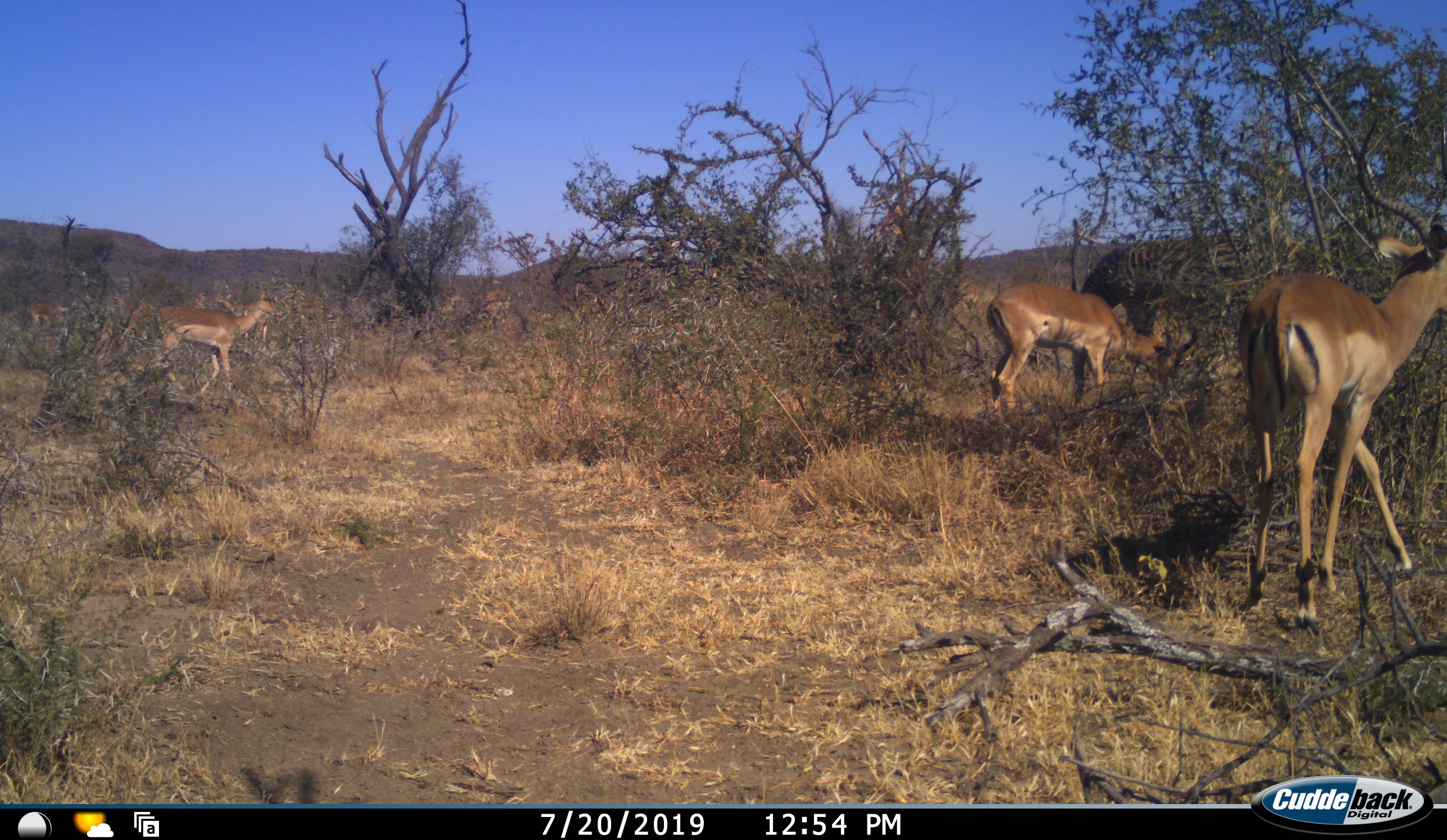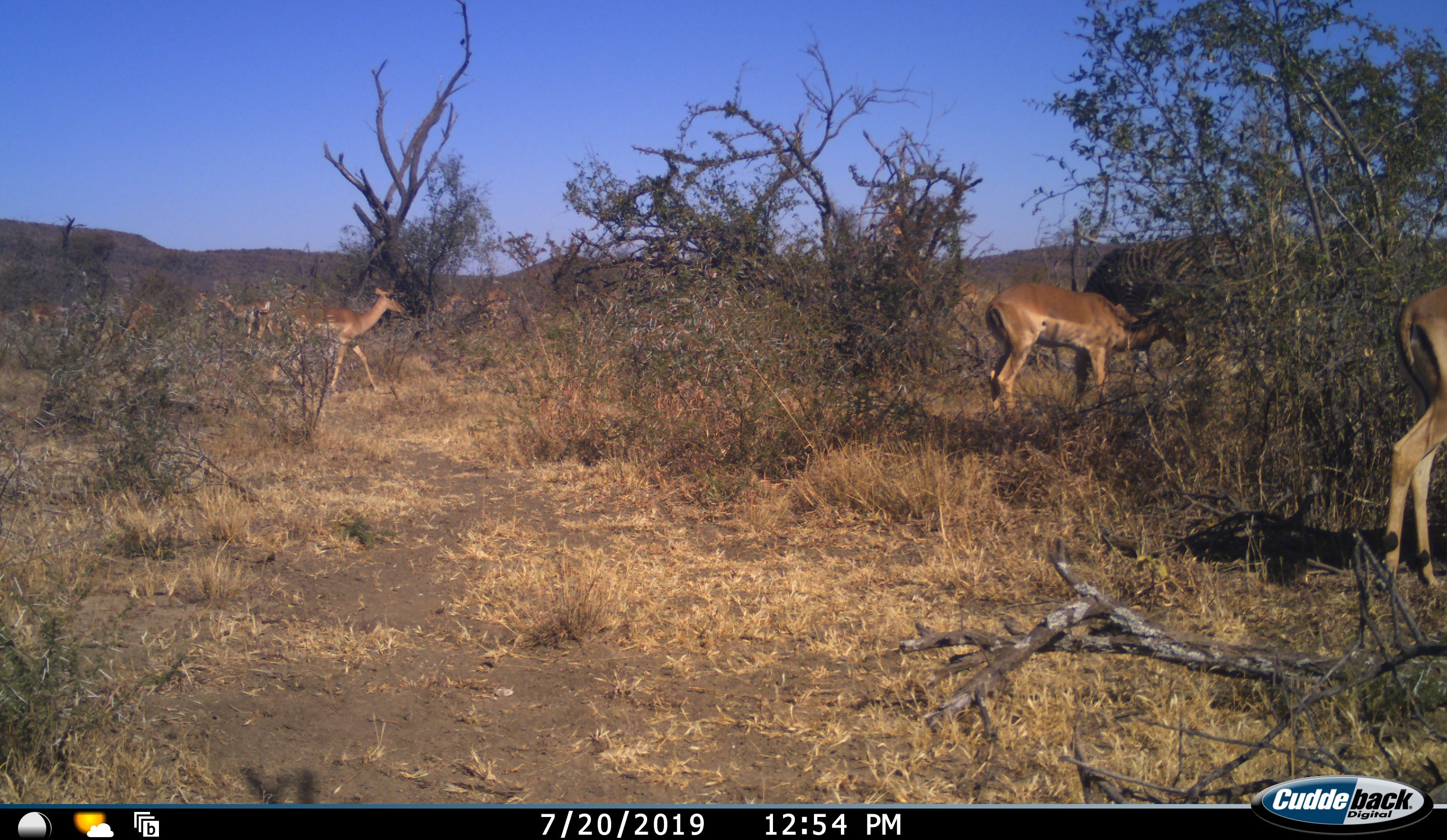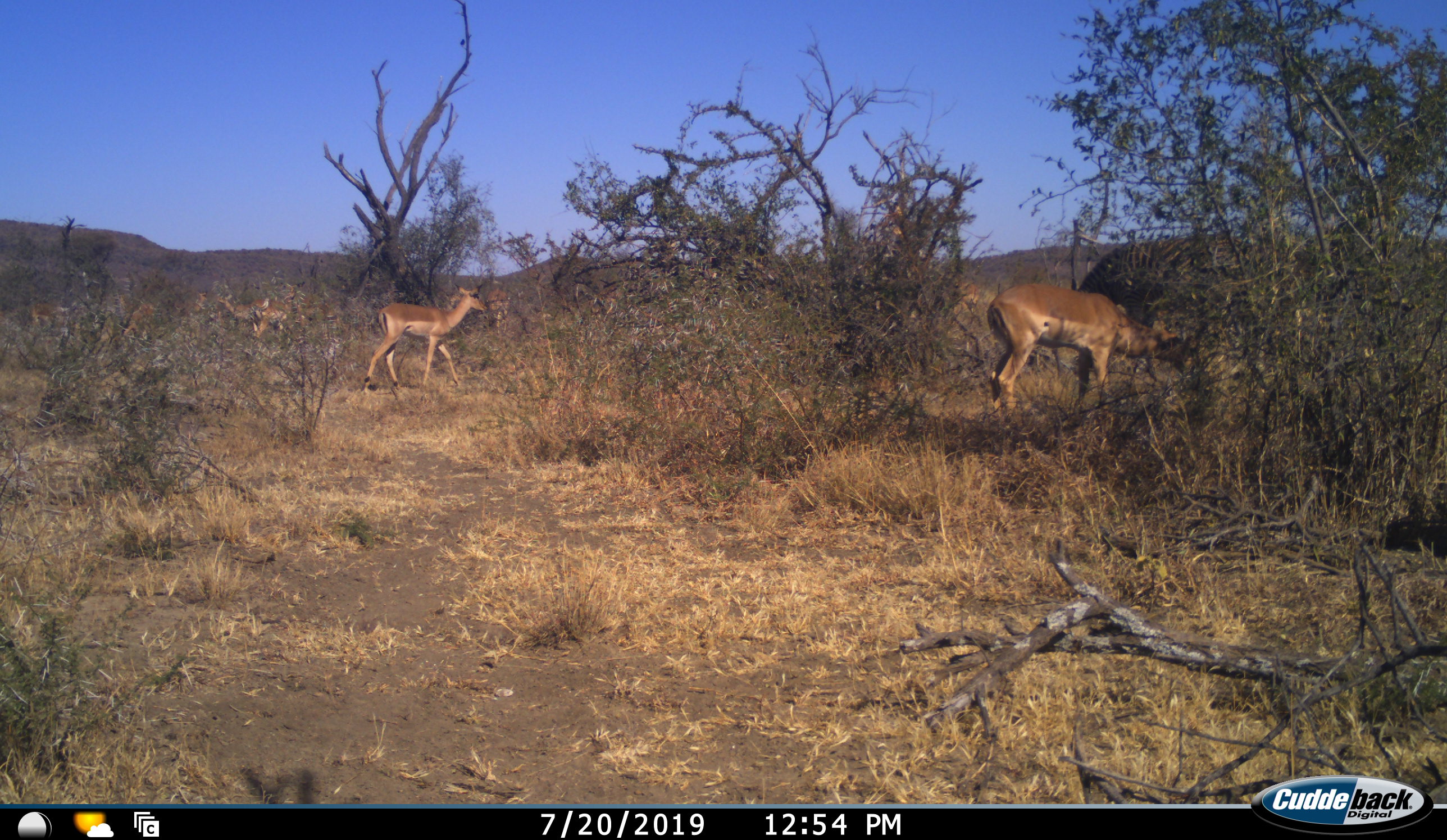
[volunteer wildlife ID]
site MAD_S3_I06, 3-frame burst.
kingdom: Animalia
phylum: Chordata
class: Mammalia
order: Artiodactyla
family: Bovidae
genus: Aepyceros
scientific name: Aepyceros melampus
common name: impala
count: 11-50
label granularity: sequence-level